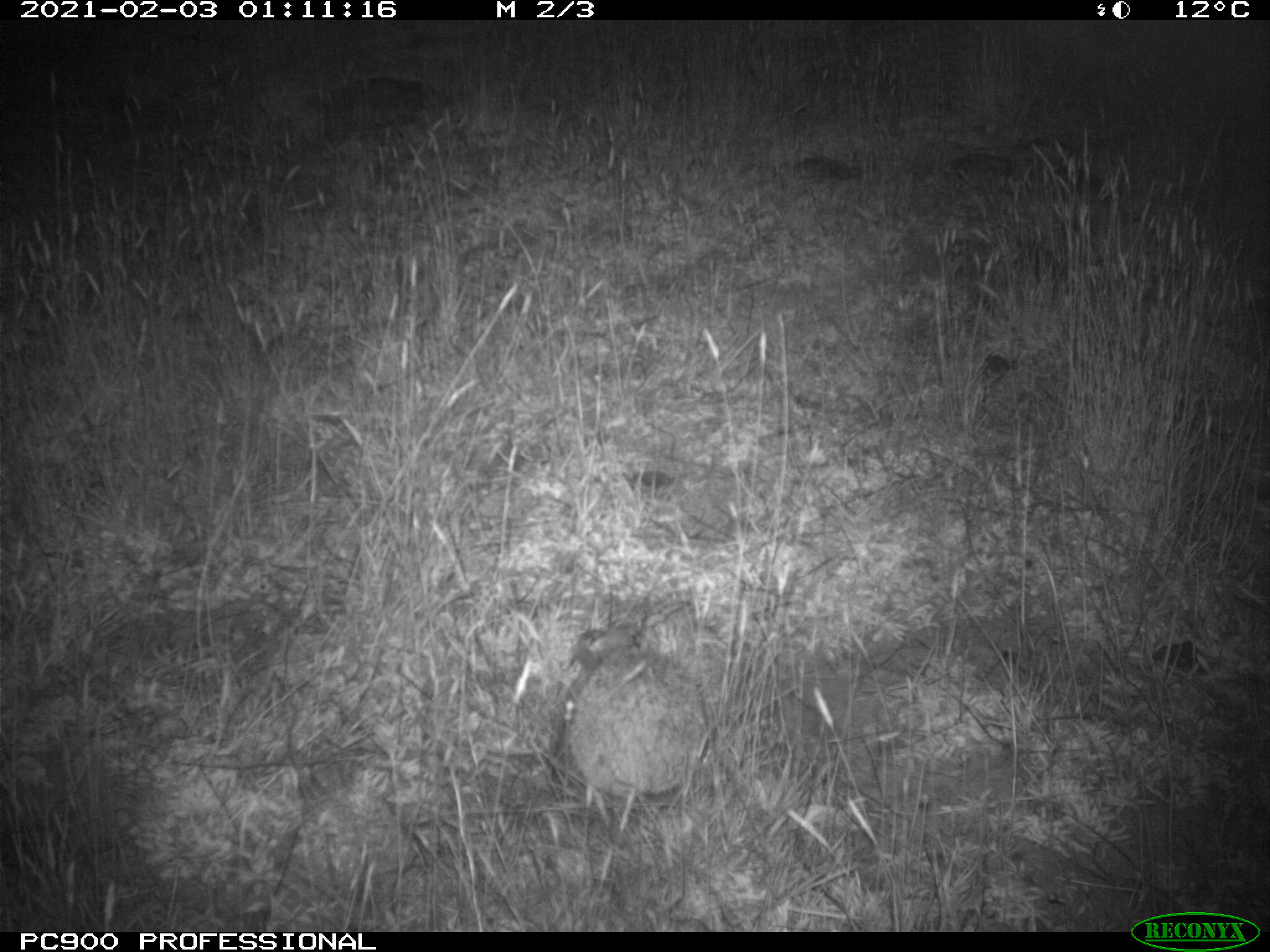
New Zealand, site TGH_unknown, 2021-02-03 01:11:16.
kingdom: Animalia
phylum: Chordata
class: Mammalia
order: Eulipotyphla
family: Erinaceidae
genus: Erinaceus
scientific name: Erinaceus europaeus europaeus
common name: european hedgehog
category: hedgehog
Hedgehog (european hedgehog) (Erinaceus europaeus europaeus).